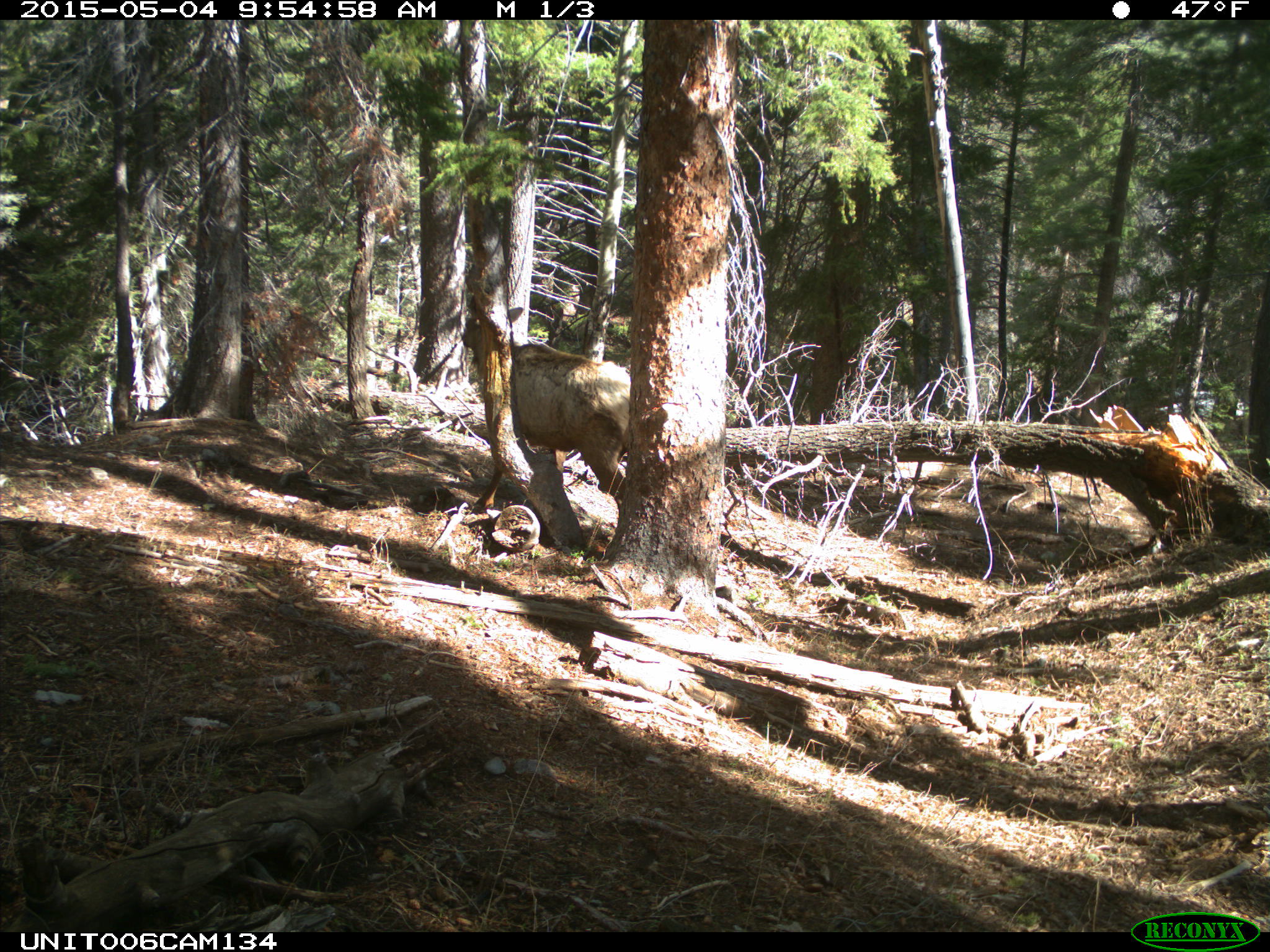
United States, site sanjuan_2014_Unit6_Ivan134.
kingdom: Animalia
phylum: Chordata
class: Mammalia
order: Artiodactyla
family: Cervidae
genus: Cervus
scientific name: Cervus elaphus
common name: red deer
Cervus elaphus (red deer).